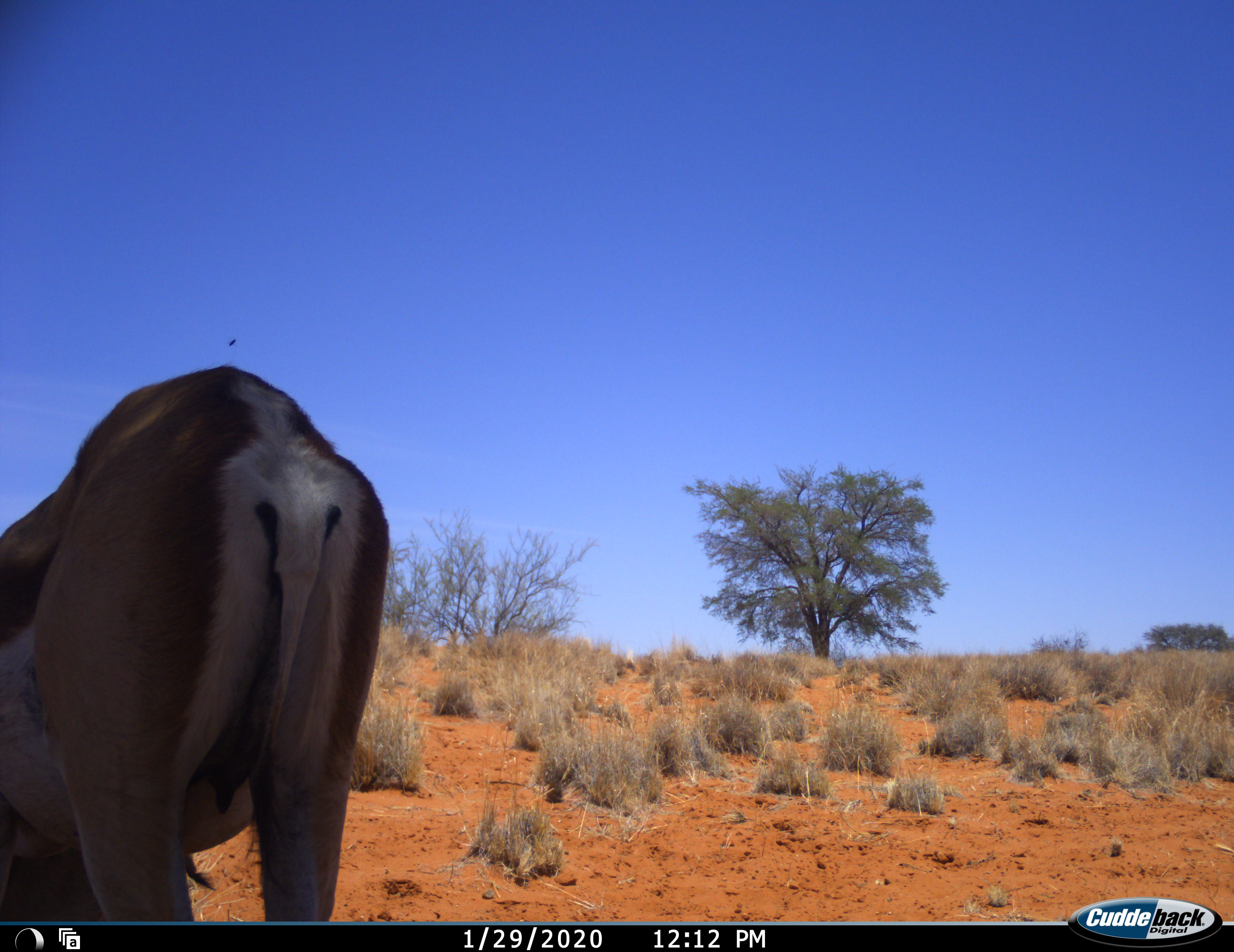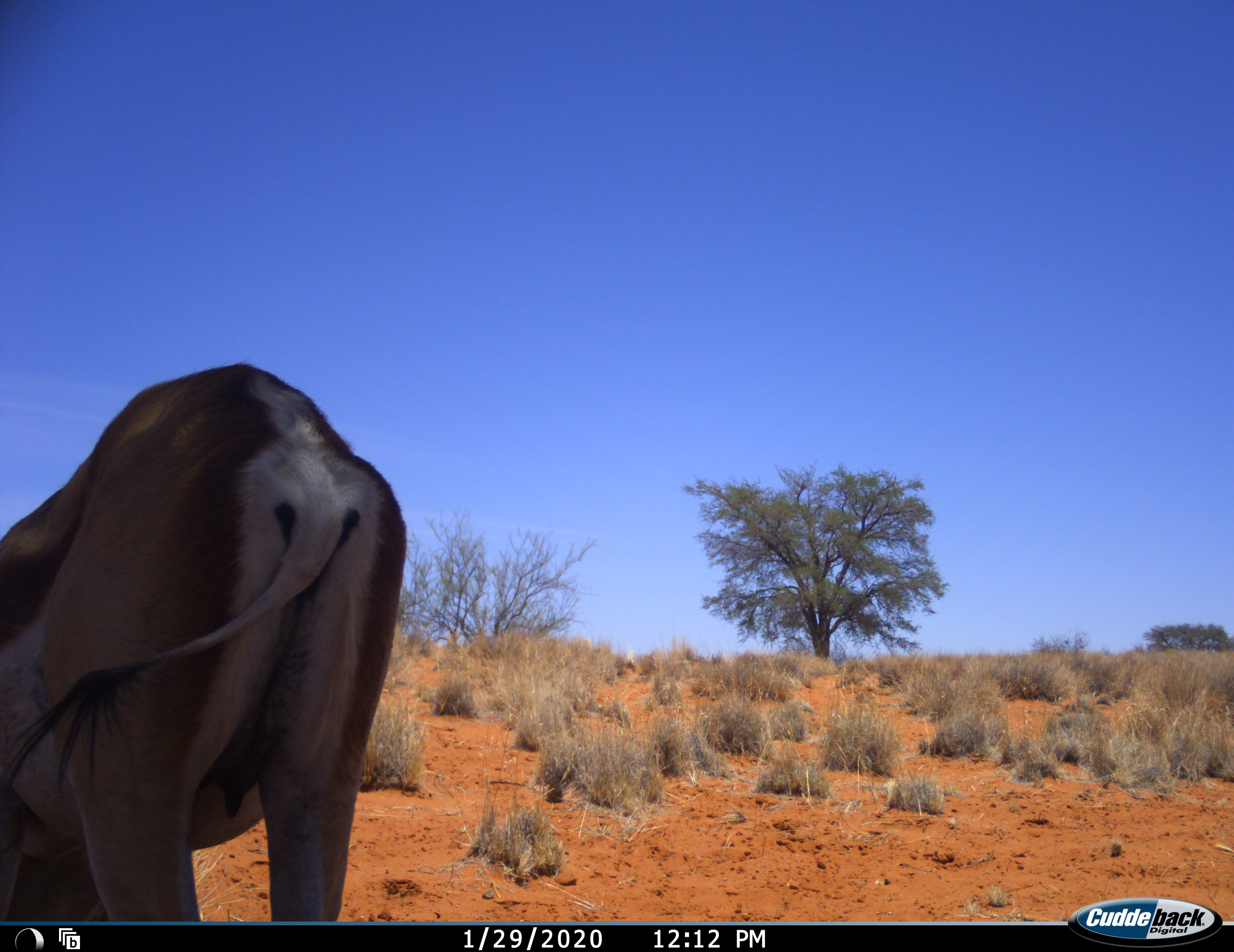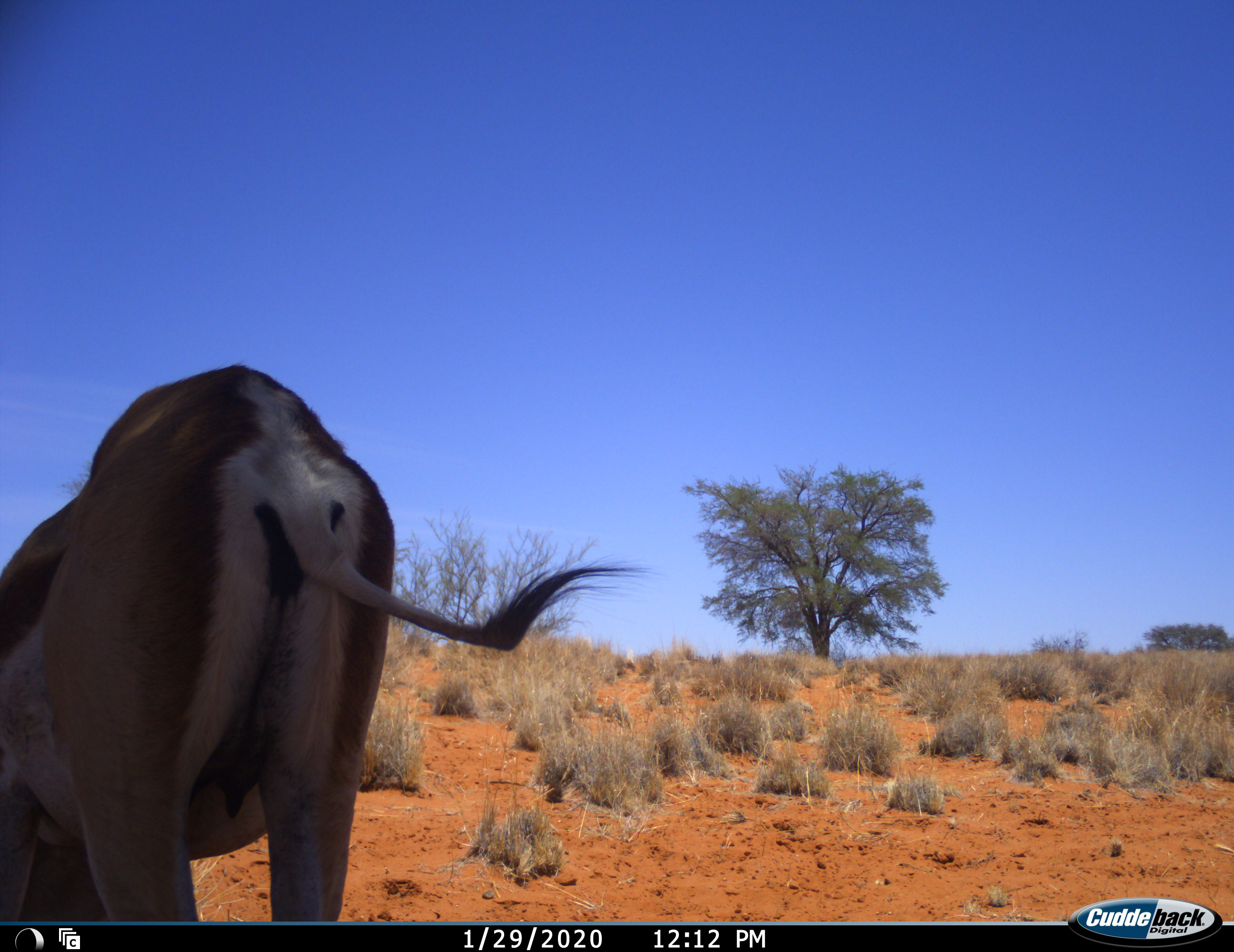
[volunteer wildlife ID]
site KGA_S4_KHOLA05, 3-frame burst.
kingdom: Animalia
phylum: Chordata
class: Mammalia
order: Artiodactyla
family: Bovidae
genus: Antidorcas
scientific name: Antidorcas marsupialis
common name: springbok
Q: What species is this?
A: Springbok (Antidorcas marsupialis).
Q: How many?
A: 1.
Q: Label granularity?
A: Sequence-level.